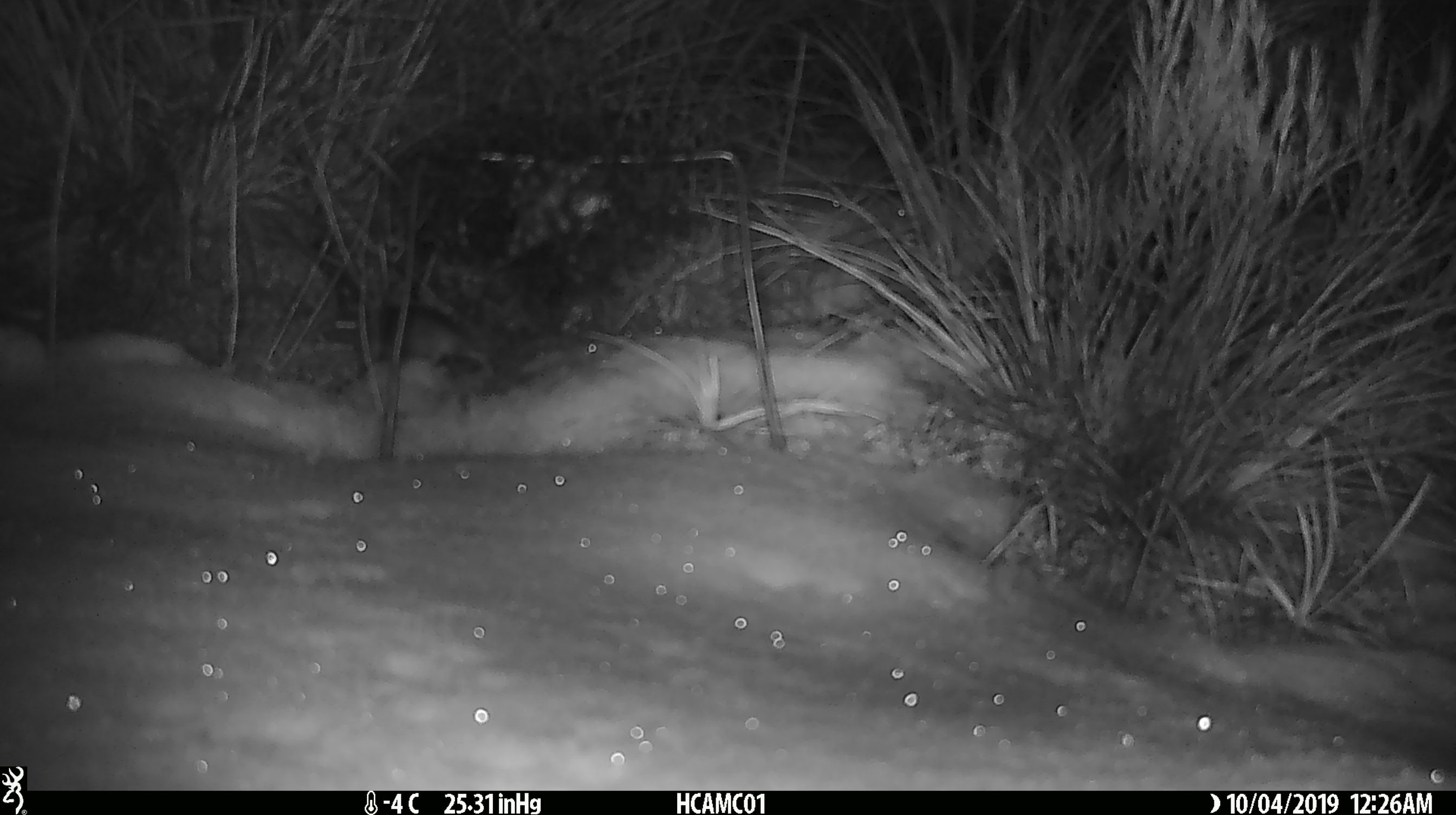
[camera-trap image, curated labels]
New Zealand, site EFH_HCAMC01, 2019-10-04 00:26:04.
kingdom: Animalia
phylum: Chordata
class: Mammalia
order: Rodentia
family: Muridae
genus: Mus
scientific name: Mus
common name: mouse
Mouse (Mus).